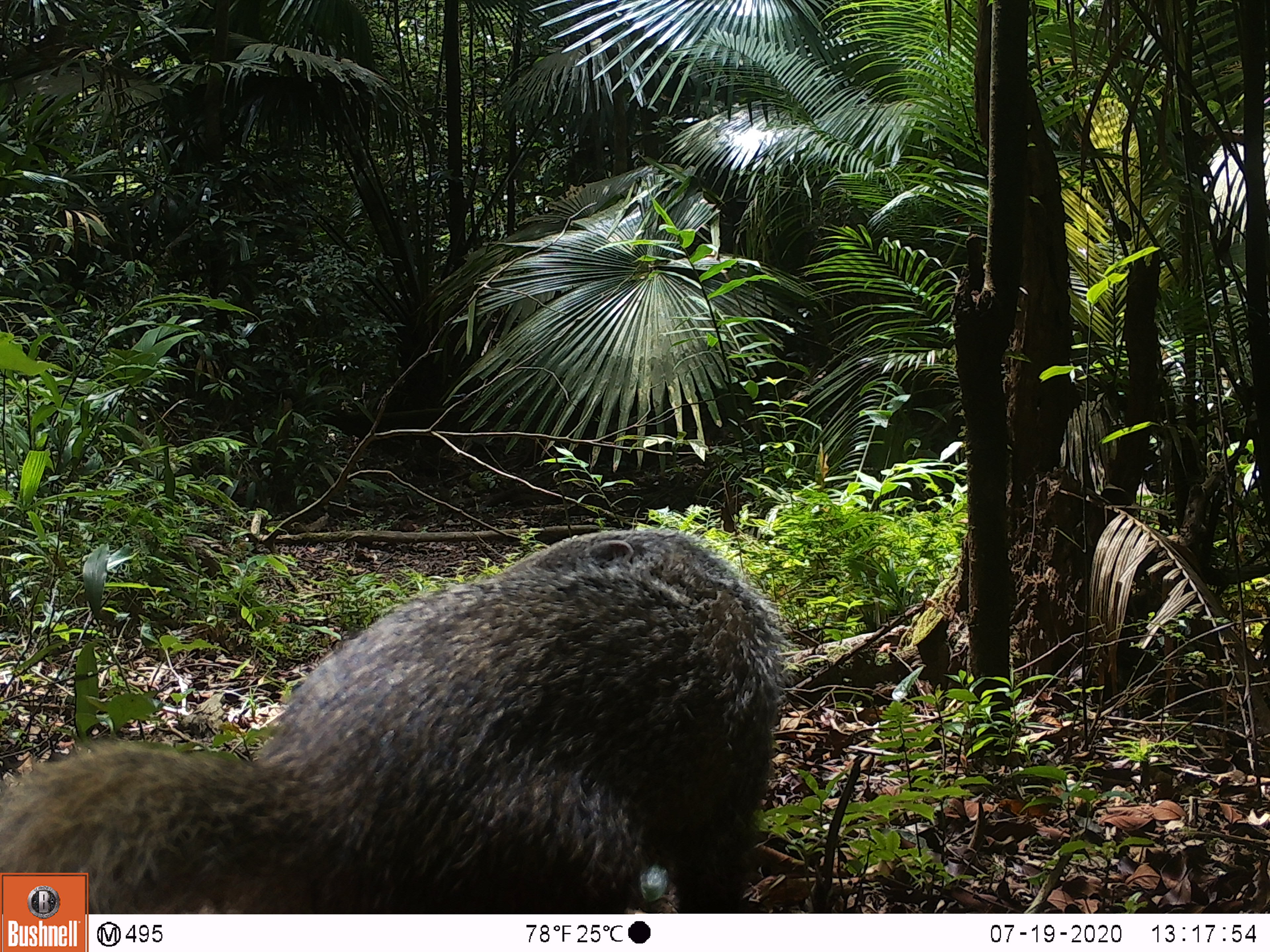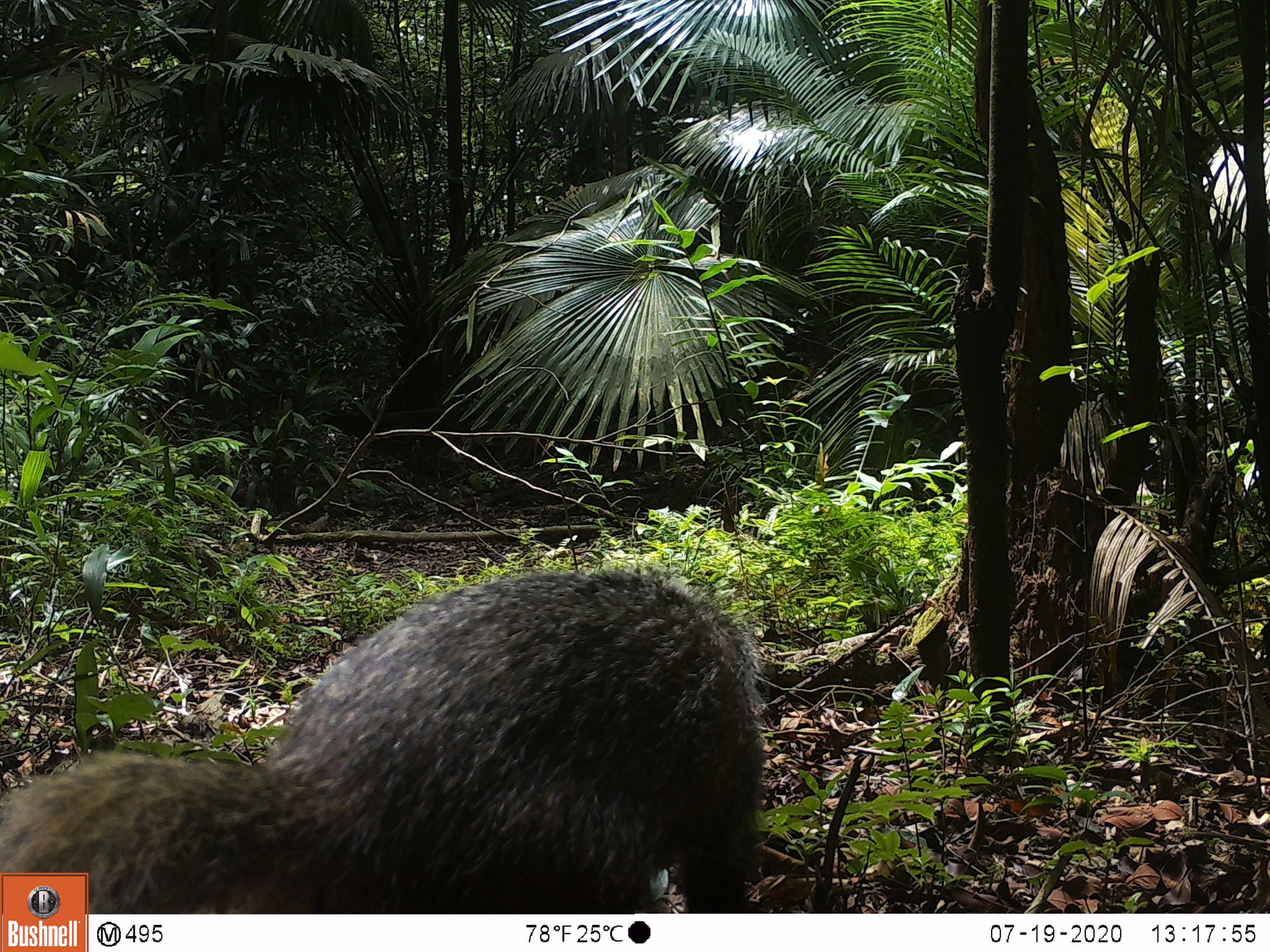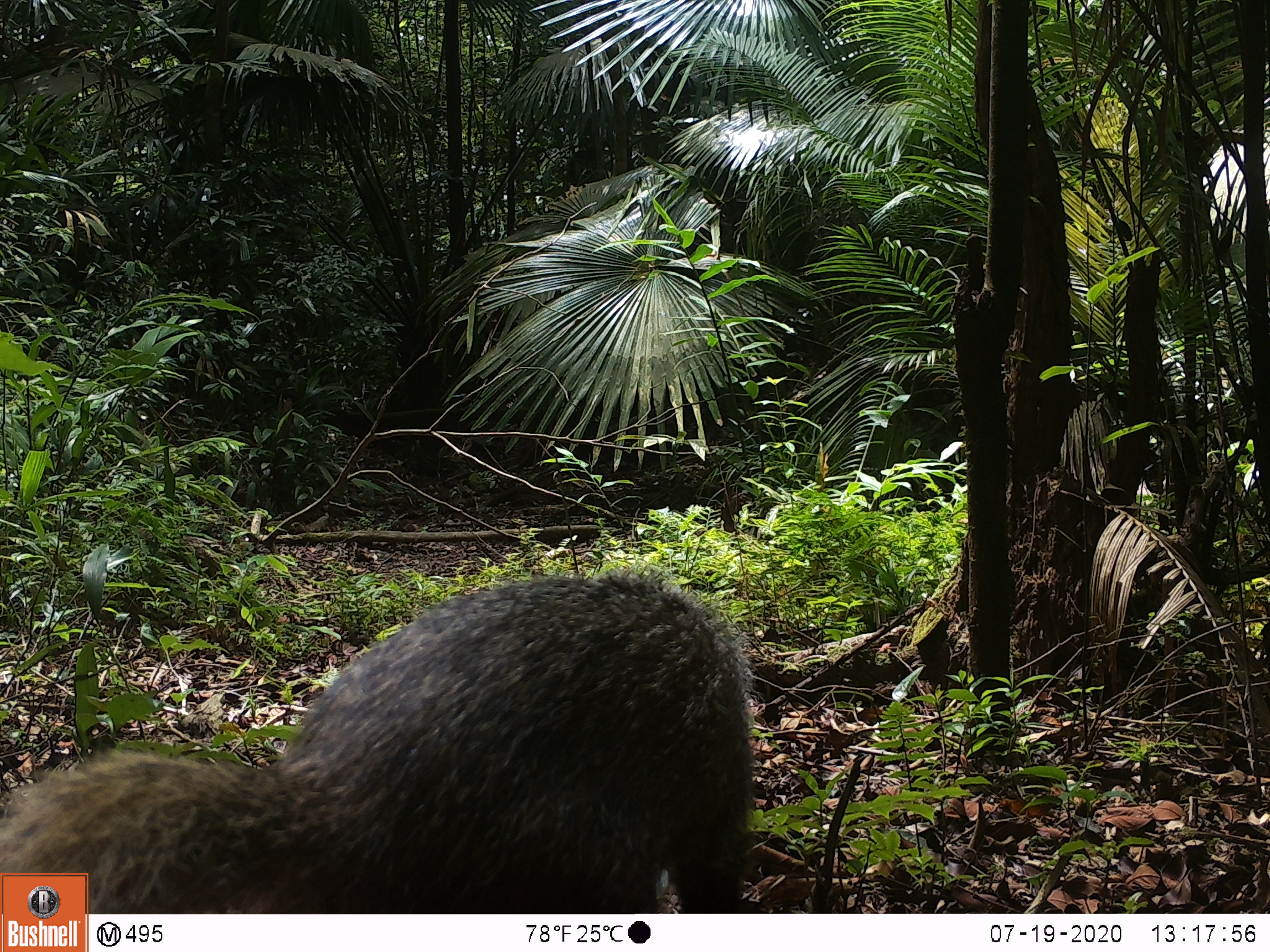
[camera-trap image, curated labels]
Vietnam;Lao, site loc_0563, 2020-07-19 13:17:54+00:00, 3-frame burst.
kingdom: Animalia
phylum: Chordata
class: Mammalia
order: Carnivora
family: Herpestidae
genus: Urva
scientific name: Urva urva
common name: crab-eating mongoose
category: crab eating mongoose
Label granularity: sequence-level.